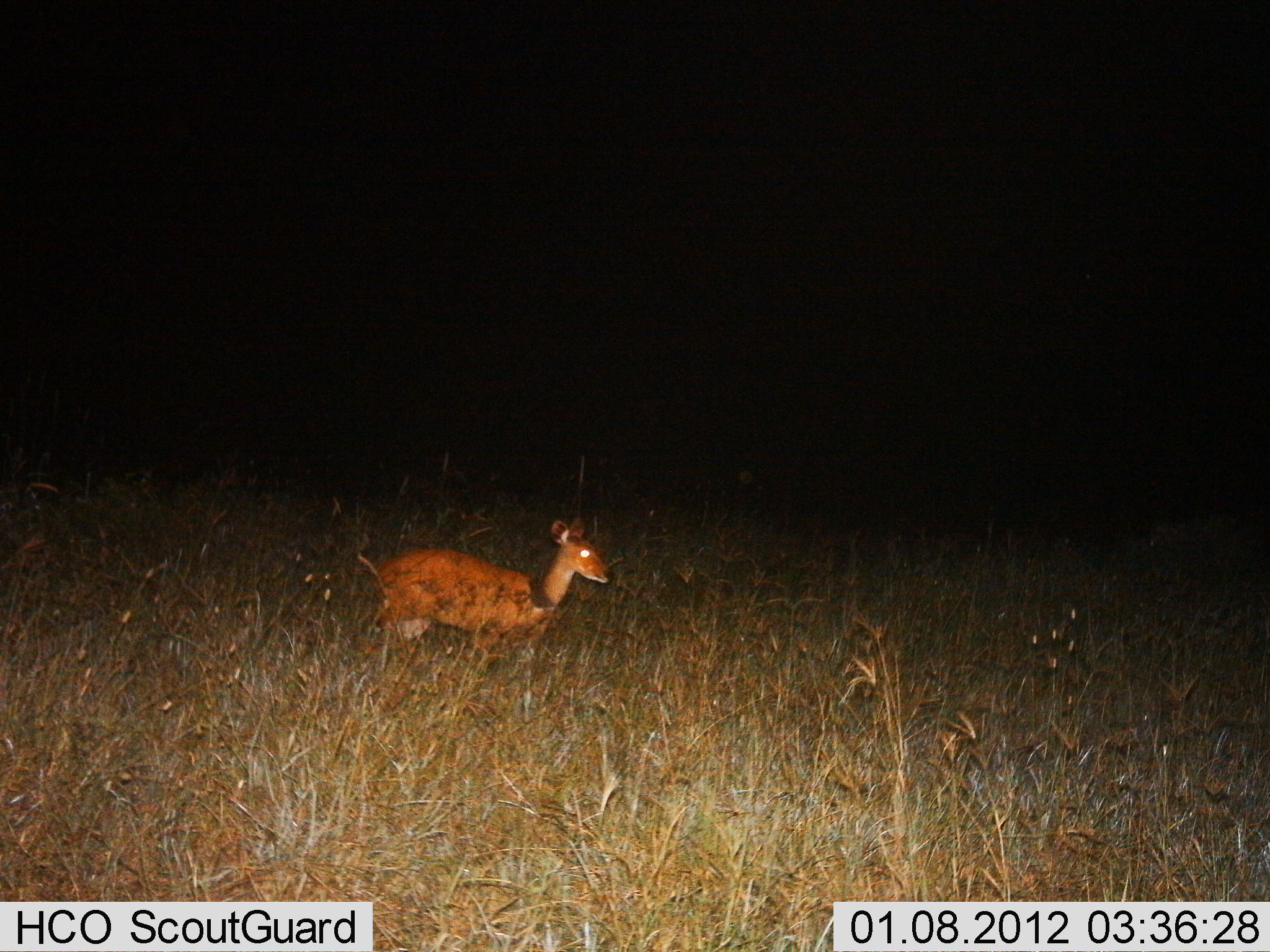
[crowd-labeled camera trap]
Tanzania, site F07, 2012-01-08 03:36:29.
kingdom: Animalia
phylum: Chordata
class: Mammalia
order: Artiodactyla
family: Bovidae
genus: Madoqua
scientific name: Madoqua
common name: dikdik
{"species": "dikdik (Madoqua)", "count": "1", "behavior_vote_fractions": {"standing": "78%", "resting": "0%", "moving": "22%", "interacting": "0%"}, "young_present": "0%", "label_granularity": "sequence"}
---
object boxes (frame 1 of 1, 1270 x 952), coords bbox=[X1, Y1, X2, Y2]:
animal: bbox=[353, 517, 615, 676]